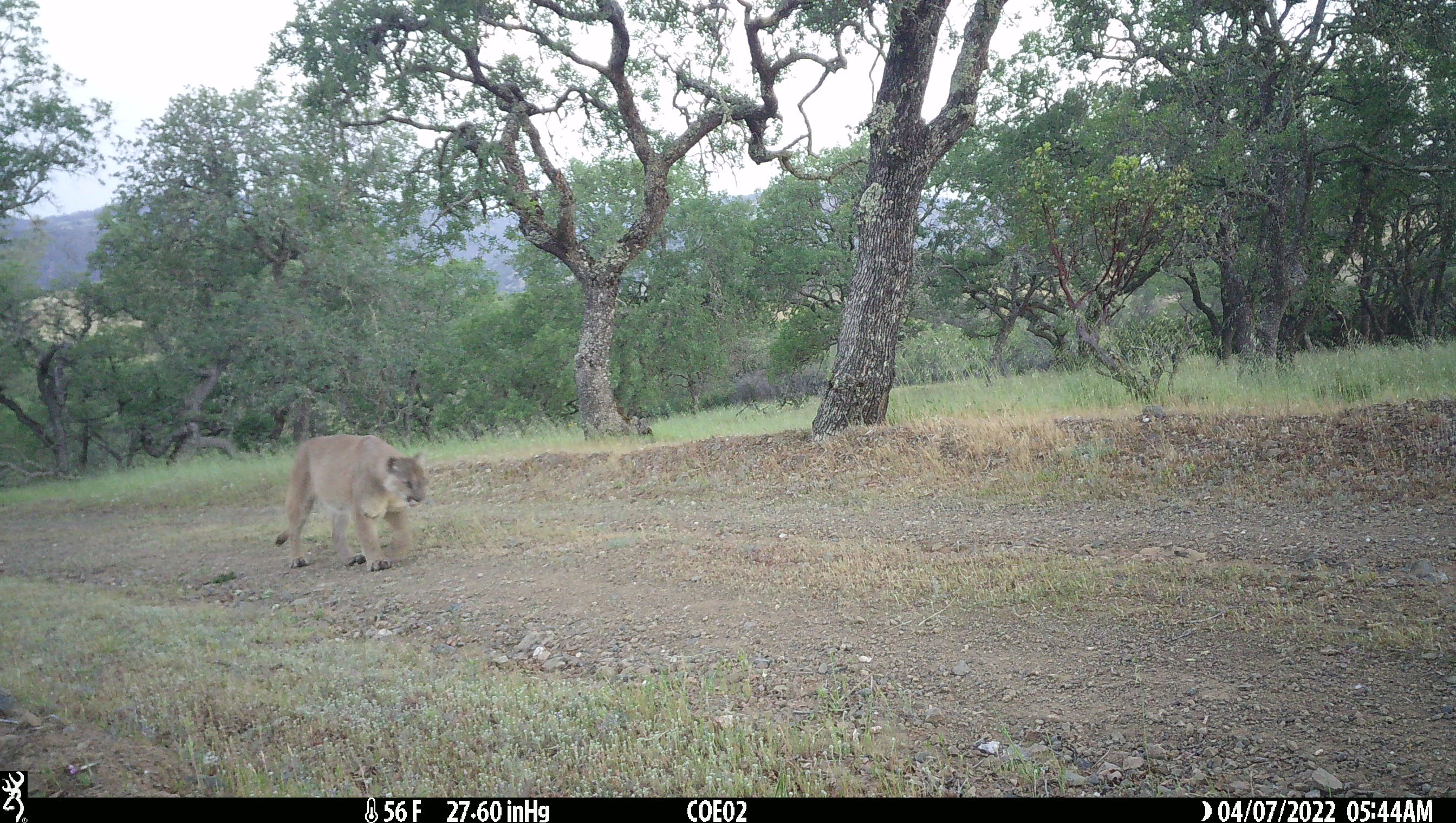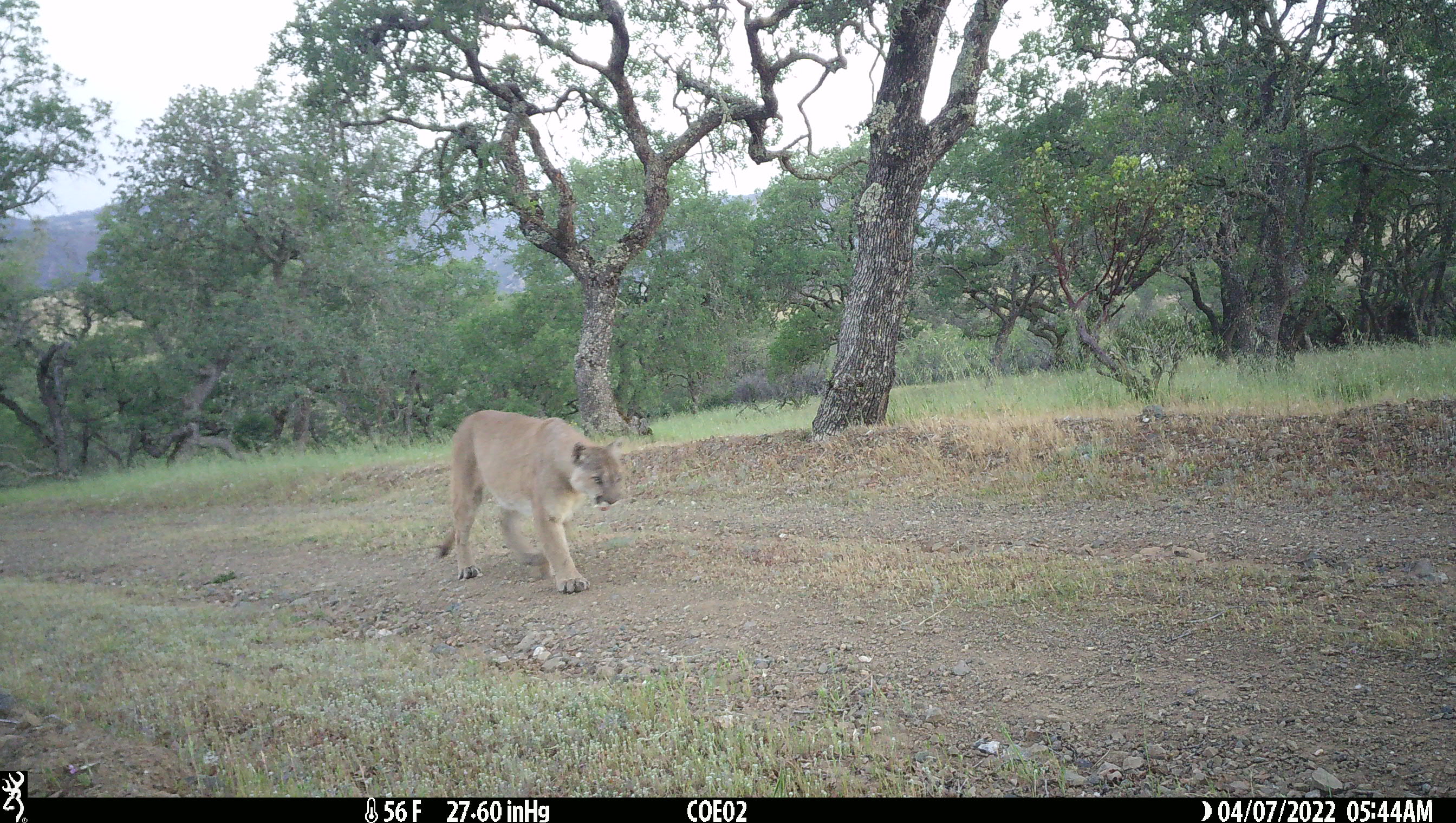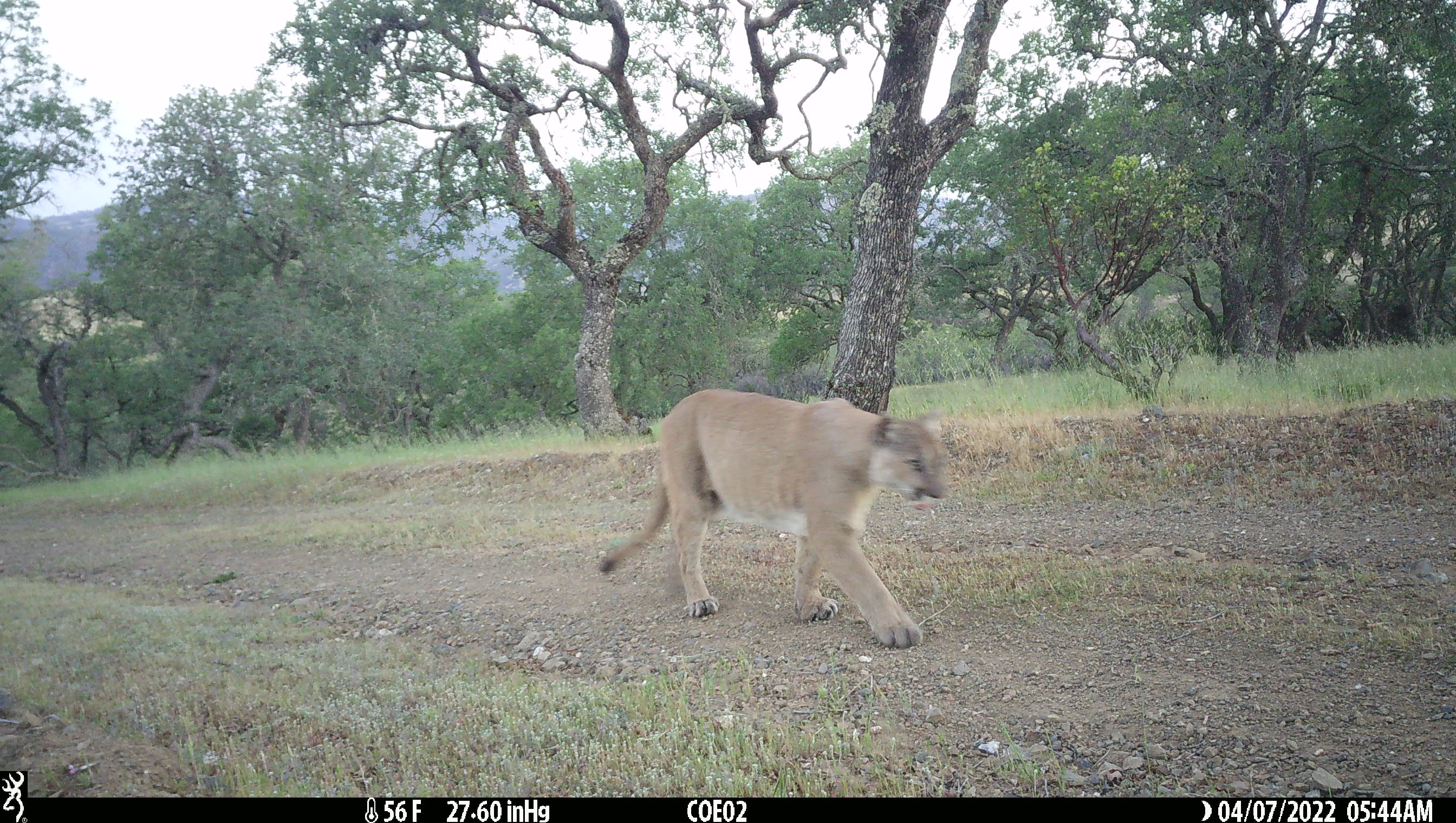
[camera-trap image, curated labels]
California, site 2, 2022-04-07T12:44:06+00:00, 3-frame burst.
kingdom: Animalia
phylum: Chordata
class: Mammalia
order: Carnivora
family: Felidae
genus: Puma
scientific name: Puma concolor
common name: puma